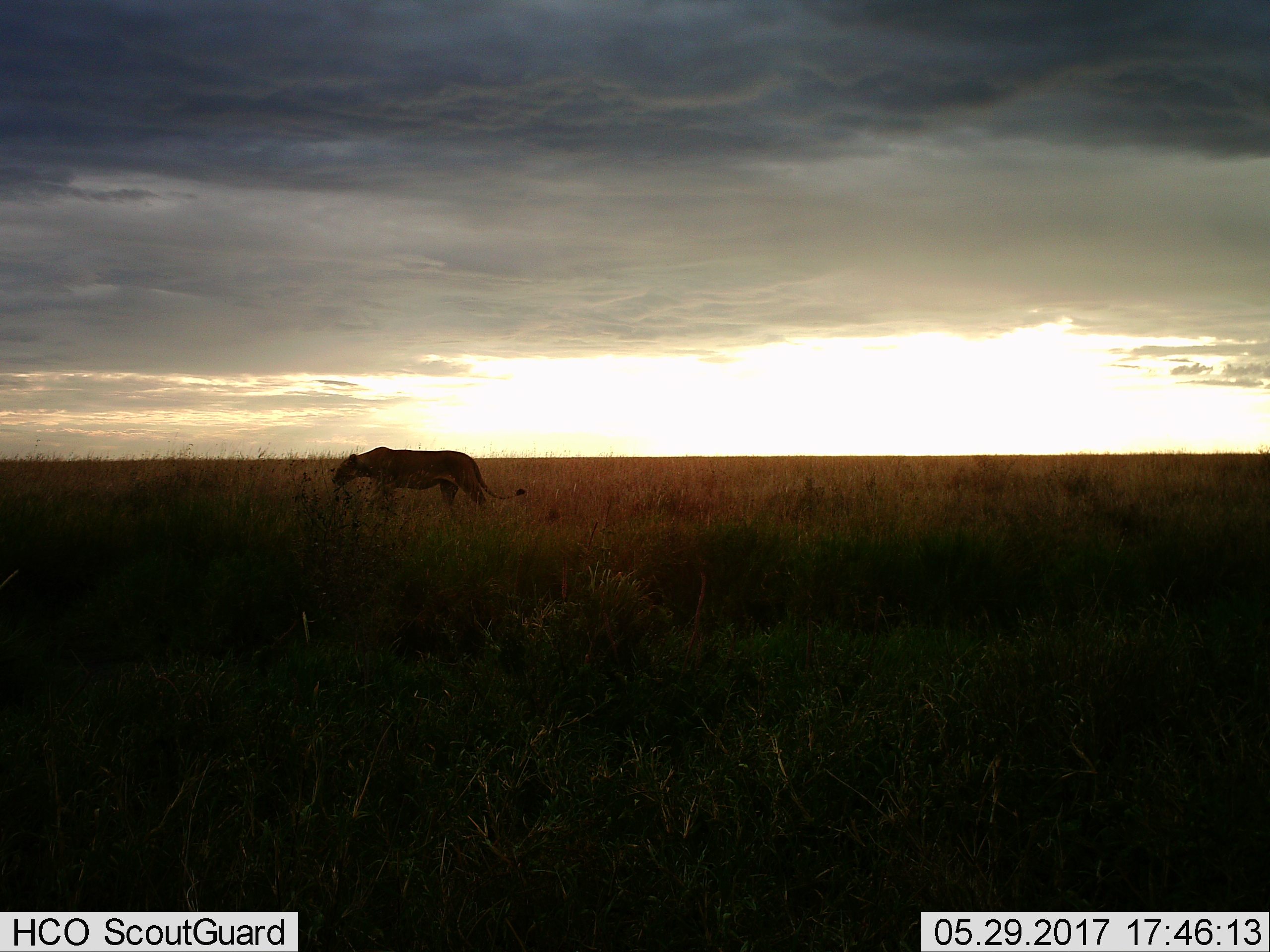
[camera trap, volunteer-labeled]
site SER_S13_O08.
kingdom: Animalia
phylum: Chordata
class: Mammalia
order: Carnivora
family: Felidae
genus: Panthera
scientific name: Panthera leo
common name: lion female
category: lionfemale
Lionfemale (lion female) (Panthera leo), count 1. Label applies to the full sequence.